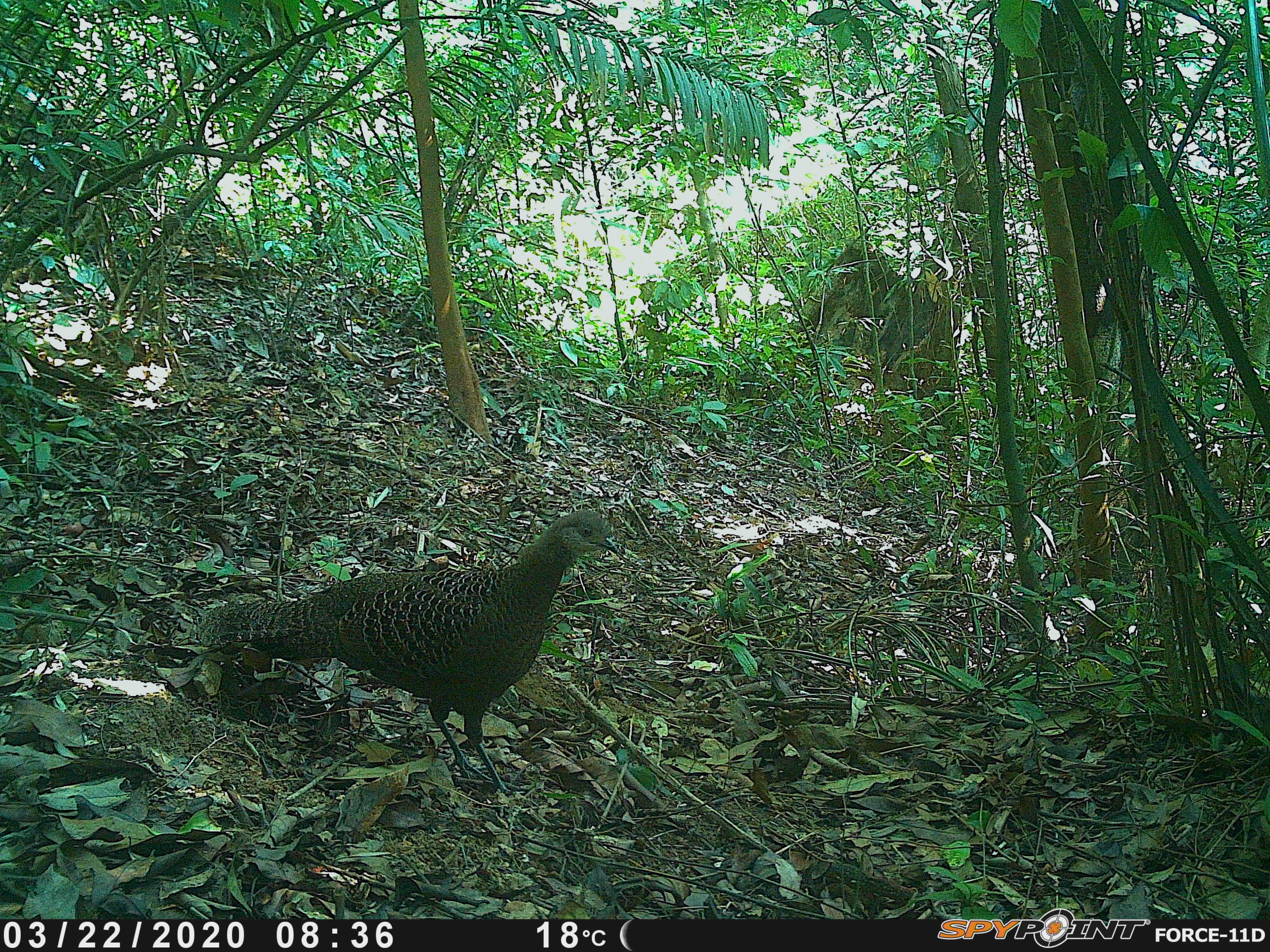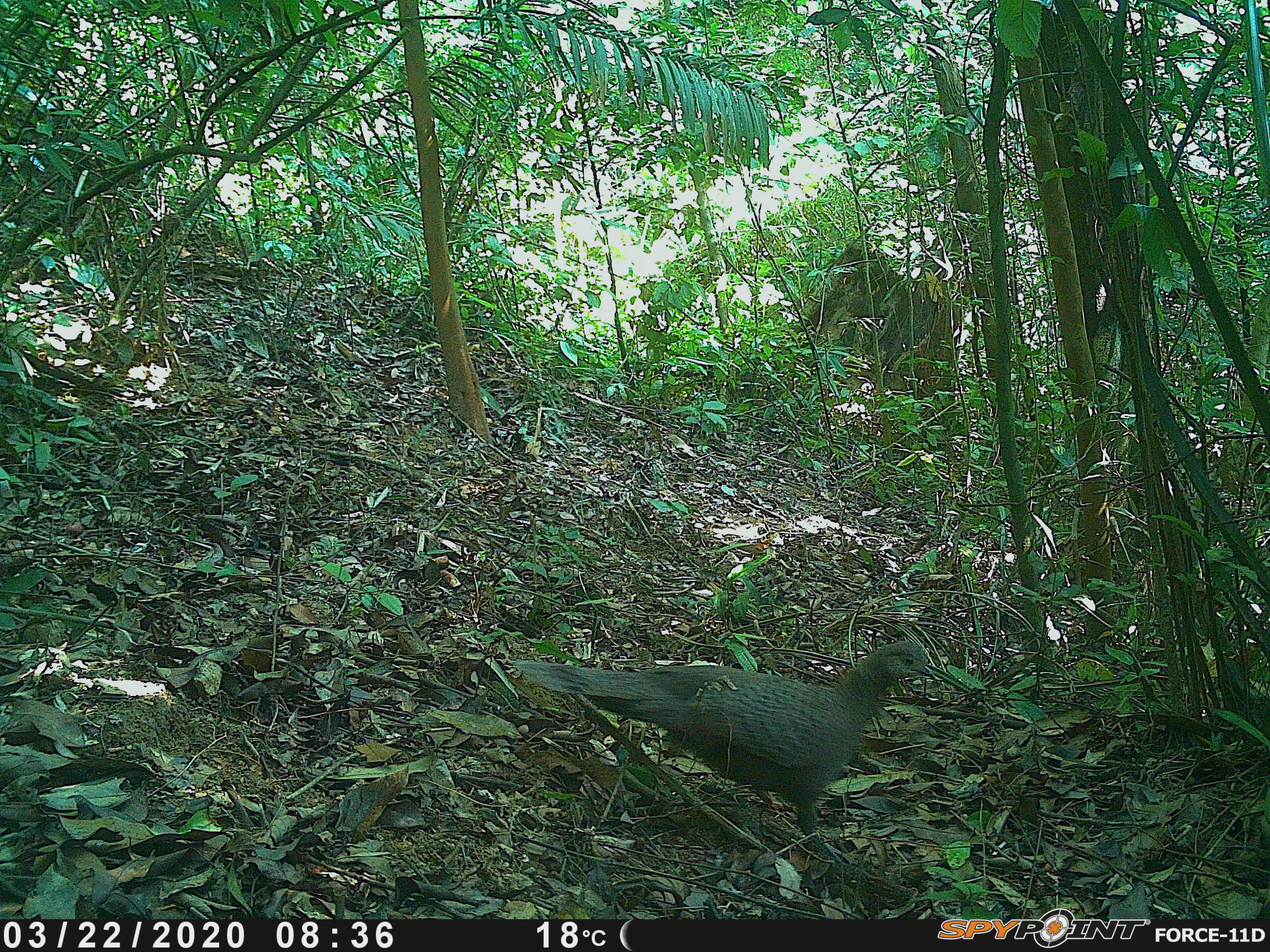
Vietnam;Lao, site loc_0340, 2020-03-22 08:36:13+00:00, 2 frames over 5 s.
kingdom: Animalia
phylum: Chordata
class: Aves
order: Galliformes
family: Phasianidae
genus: Polyplectron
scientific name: Polyplectron bicalcaratum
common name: gray peacock-pheasant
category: grey peacock pheasant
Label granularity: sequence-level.